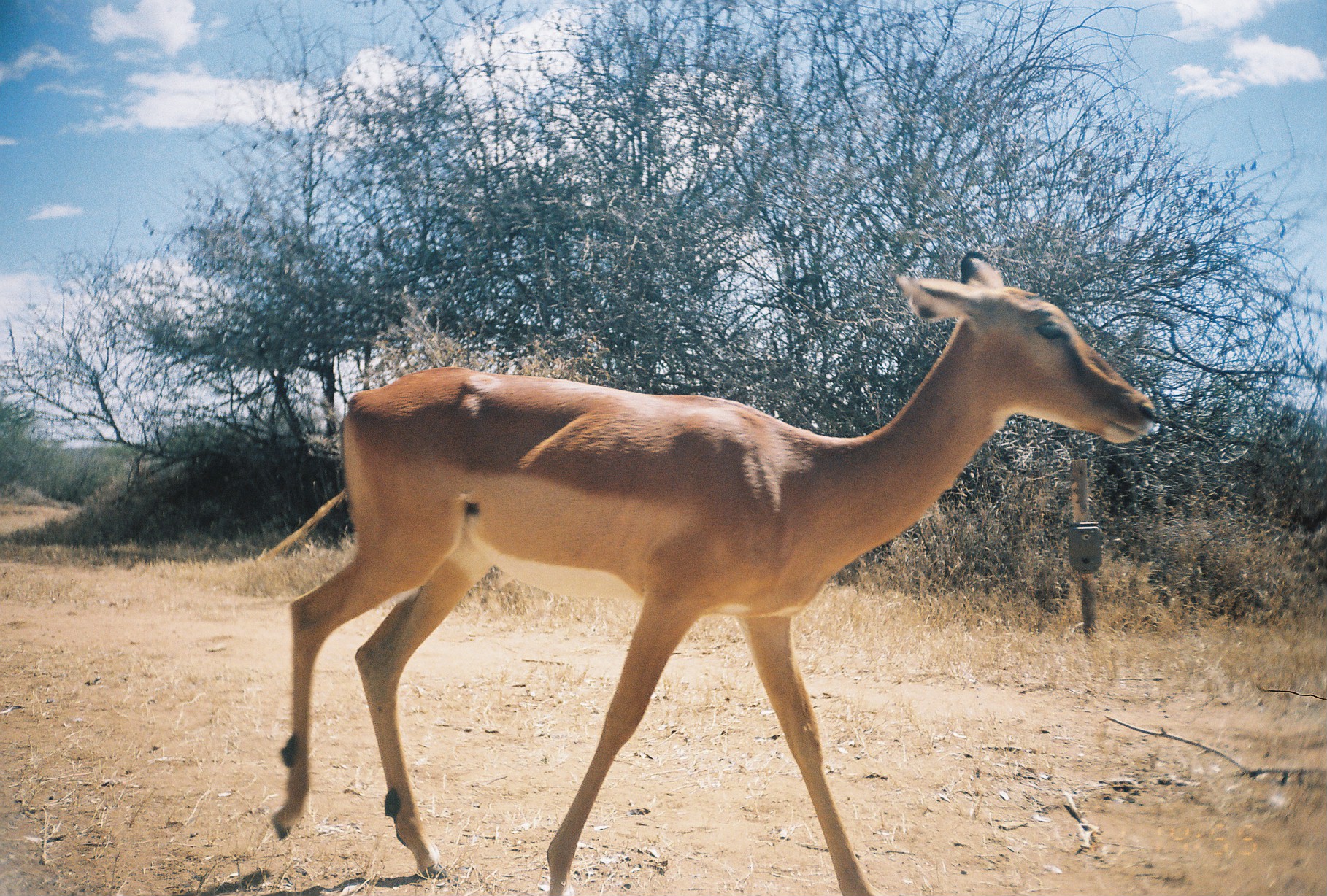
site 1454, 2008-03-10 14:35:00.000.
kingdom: Animalia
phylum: Chordata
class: Mammalia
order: Artiodactyla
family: Bovidae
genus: Aepyceros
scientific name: Aepyceros melampus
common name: impala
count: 1